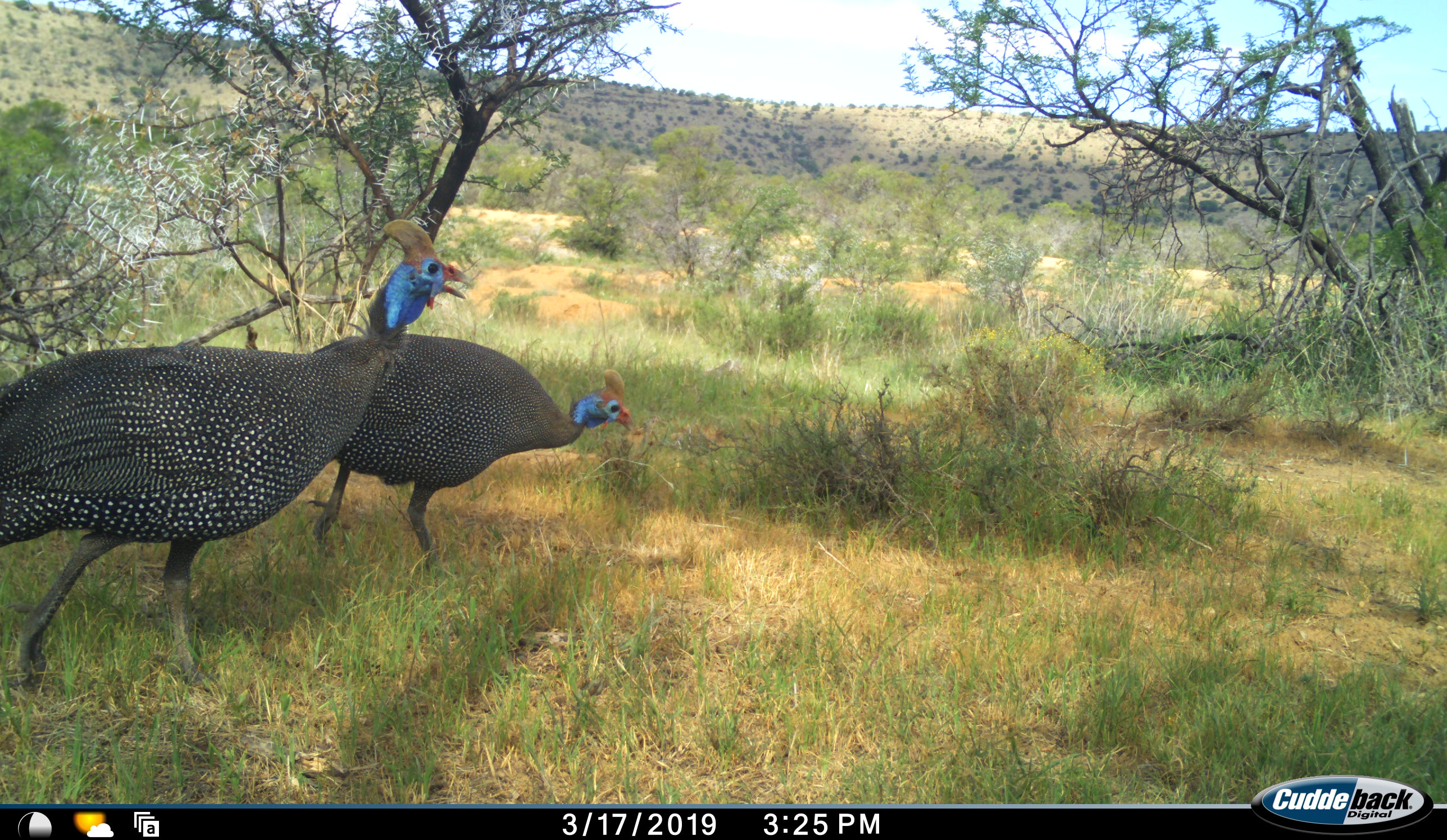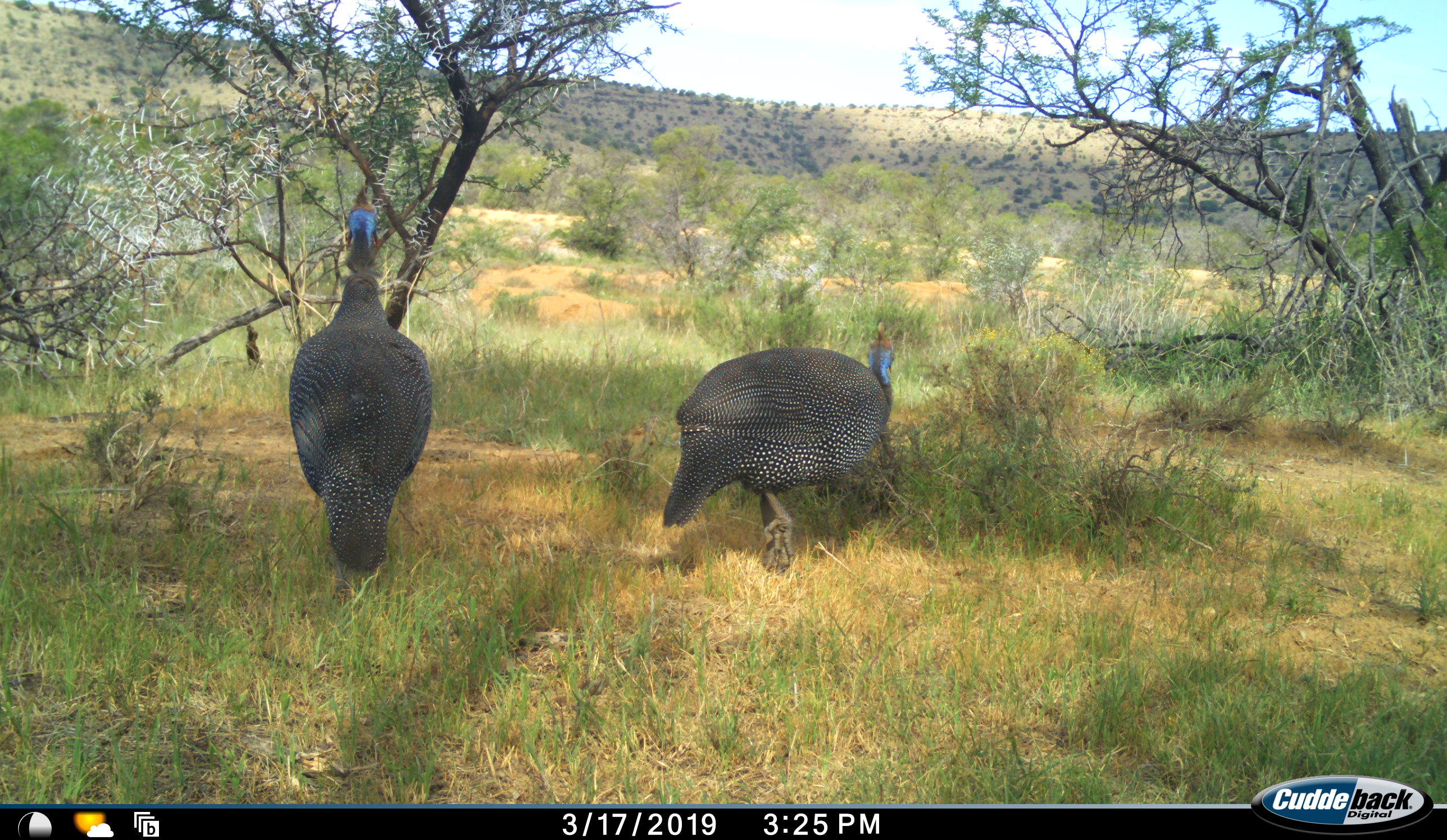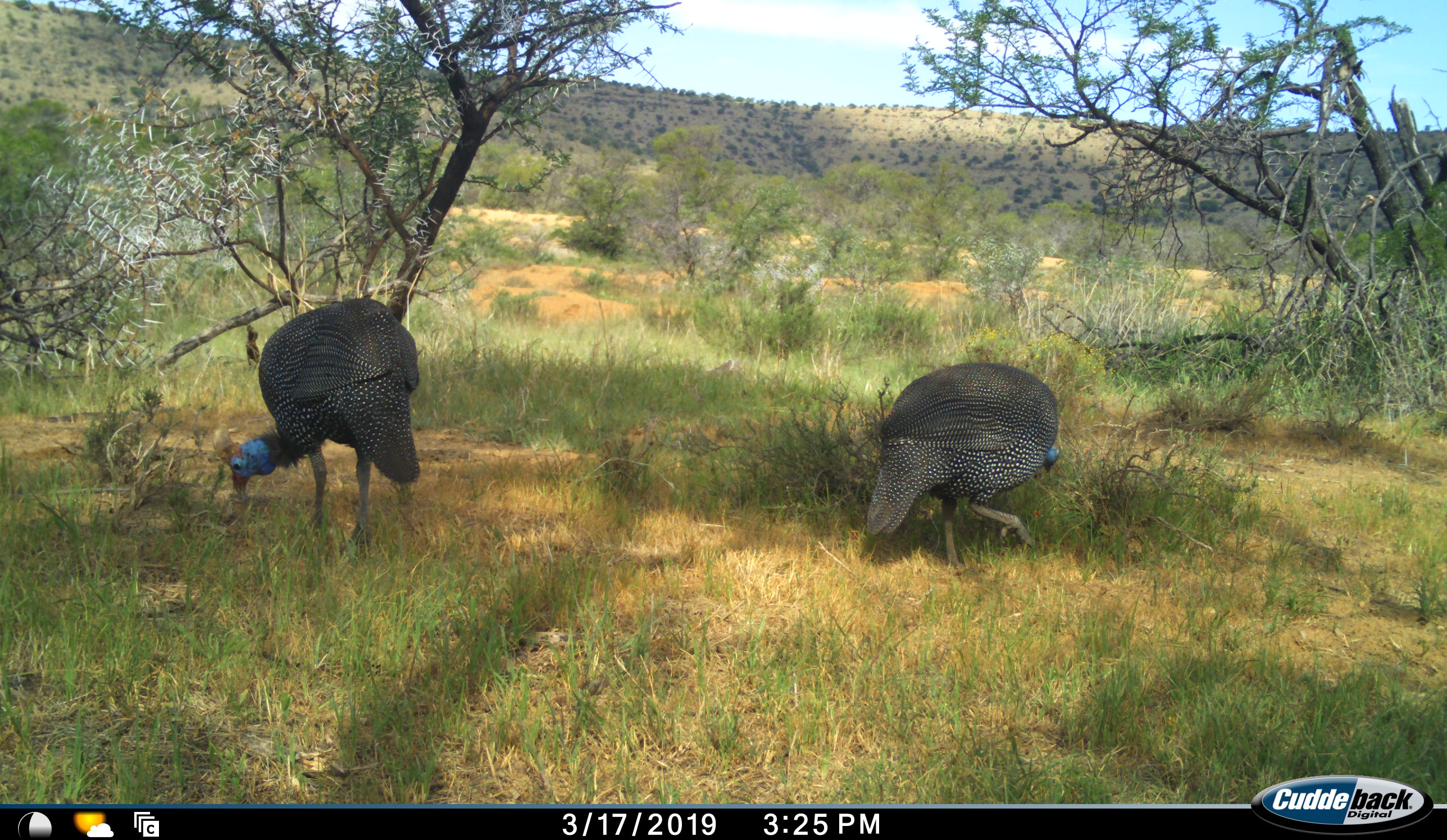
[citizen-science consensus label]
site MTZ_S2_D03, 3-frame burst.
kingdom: Animalia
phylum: Chordata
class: Aves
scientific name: Aves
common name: bird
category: birdother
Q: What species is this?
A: Birdother (bird) (Aves).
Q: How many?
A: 2.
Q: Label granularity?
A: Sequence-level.